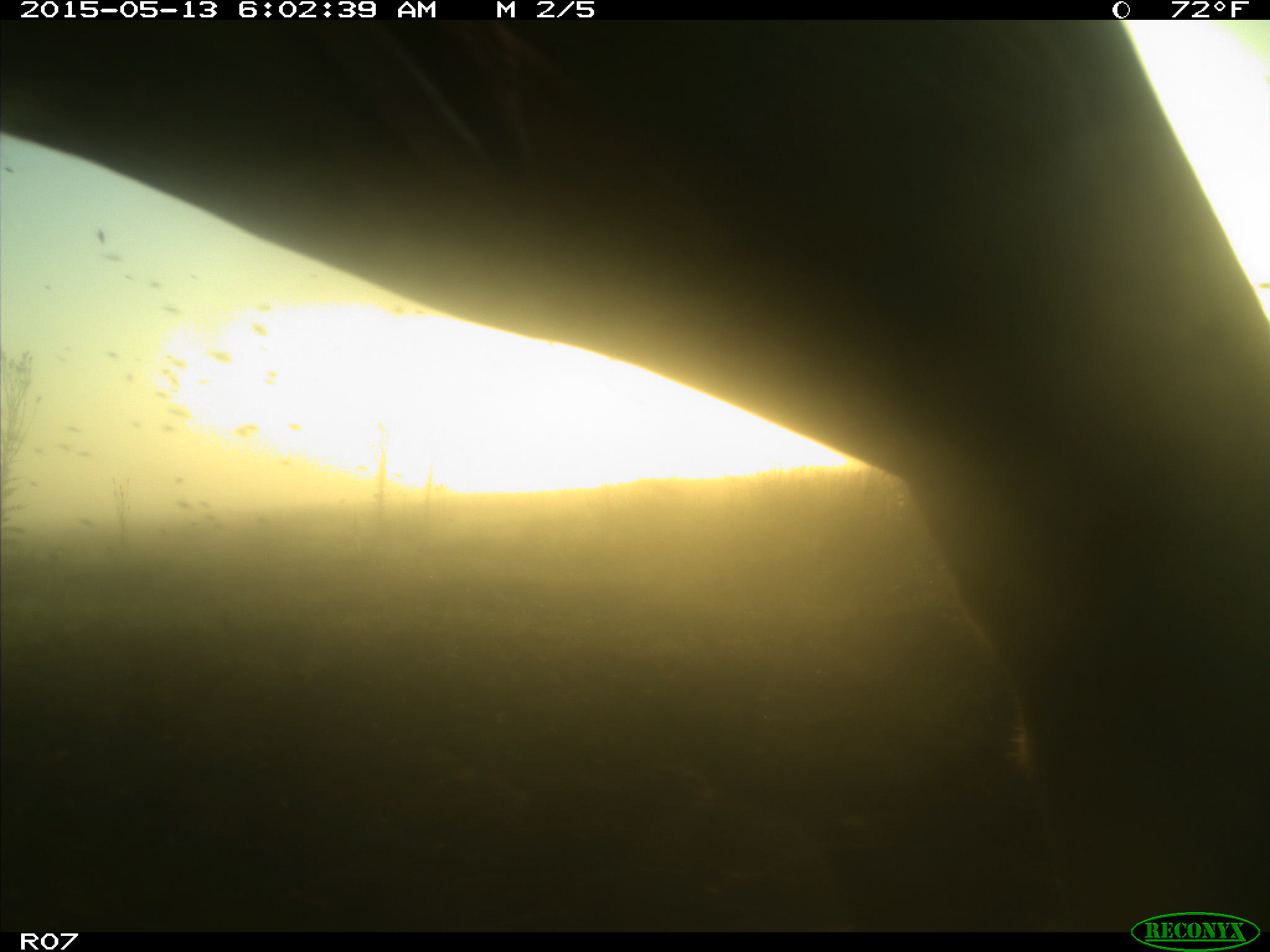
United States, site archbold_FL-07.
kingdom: Animalia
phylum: Chordata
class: Mammalia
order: Artiodactyla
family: Bovidae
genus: Bos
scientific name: Bos taurus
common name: domestic cow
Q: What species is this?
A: Bos taurus (domestic cow).